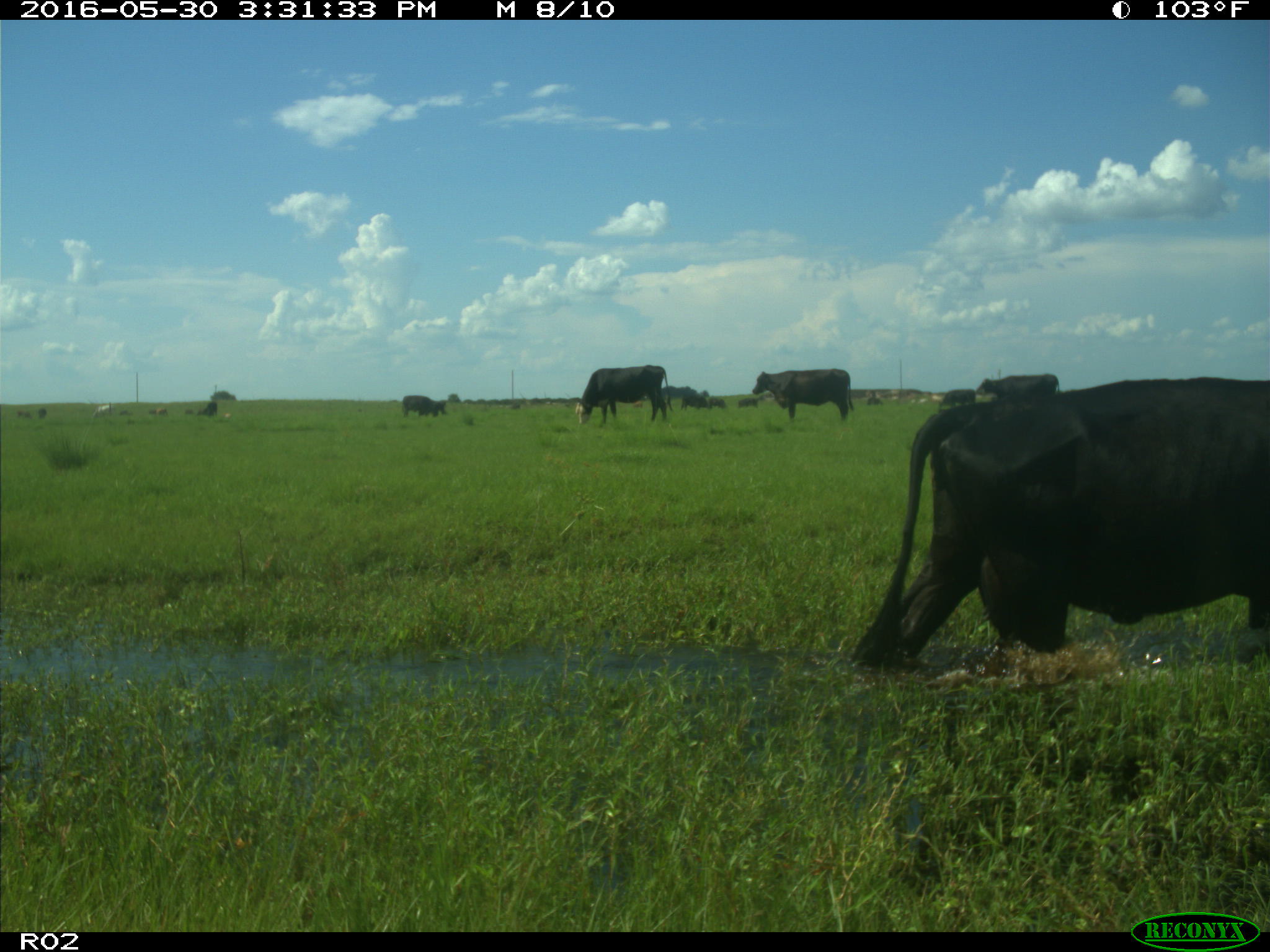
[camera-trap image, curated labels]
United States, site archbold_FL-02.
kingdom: Animalia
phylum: Chordata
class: Mammalia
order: Artiodactyla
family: Bovidae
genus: Bos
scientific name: Bos taurus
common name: domestic cow